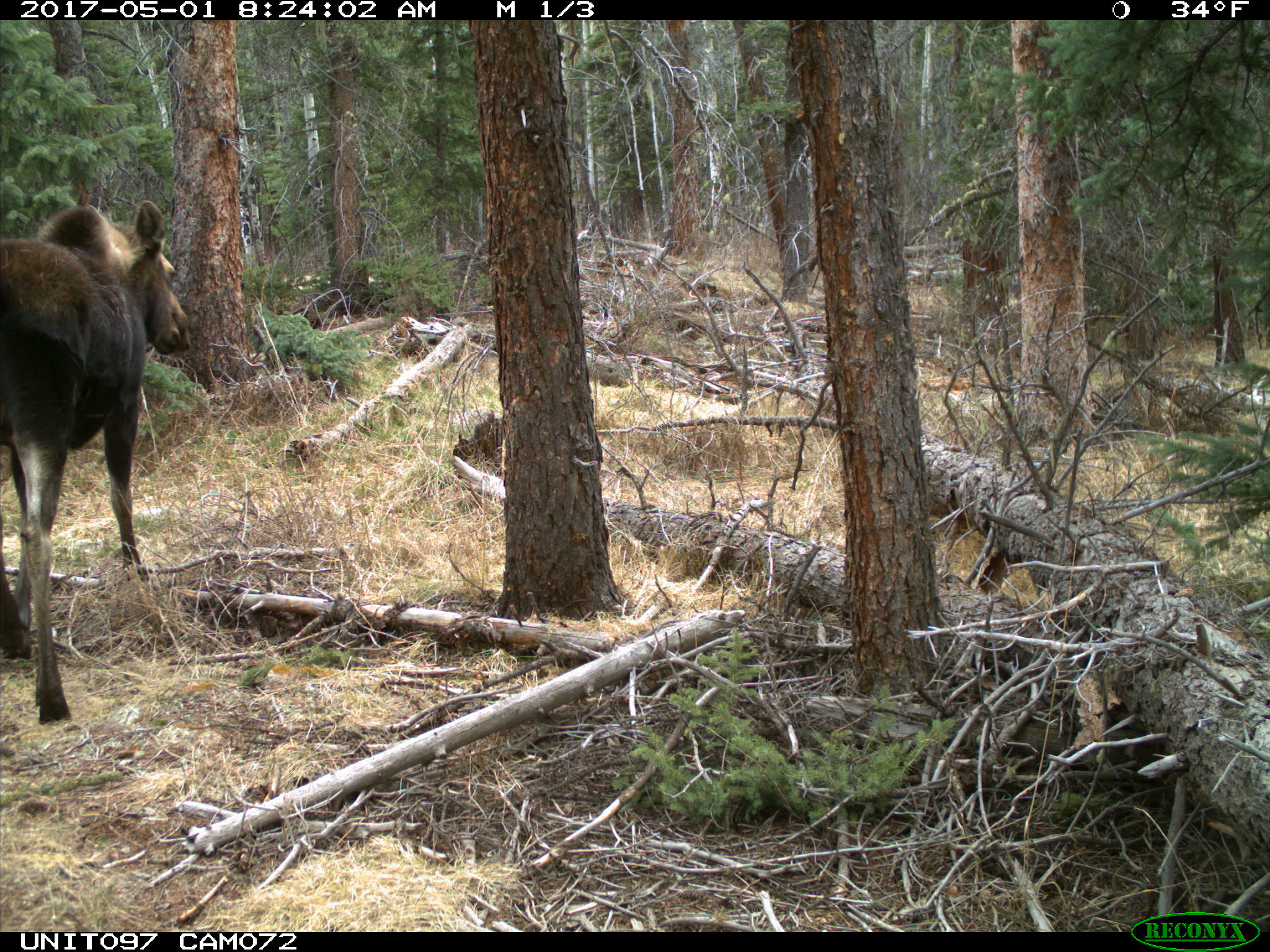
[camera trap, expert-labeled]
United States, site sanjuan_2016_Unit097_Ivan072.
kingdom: Animalia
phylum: Chordata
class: Mammalia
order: Artiodactyla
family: Cervidae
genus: Alces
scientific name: Alces alces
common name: moose